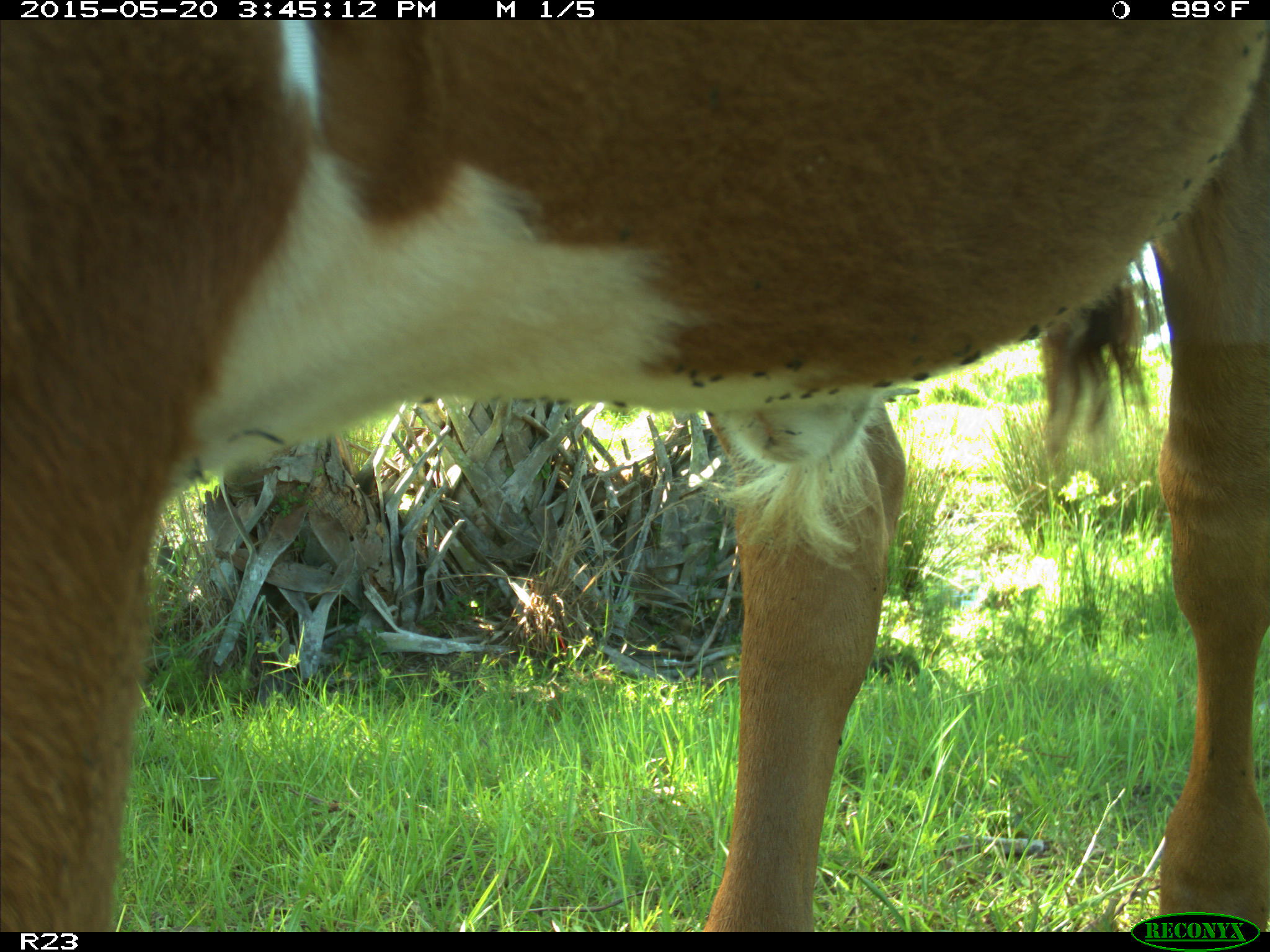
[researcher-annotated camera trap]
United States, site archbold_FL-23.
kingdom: Animalia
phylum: Chordata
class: Mammalia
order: Artiodactyla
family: Bovidae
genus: Bos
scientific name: Bos taurus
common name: domestic cow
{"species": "Bos taurus (domestic cow)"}